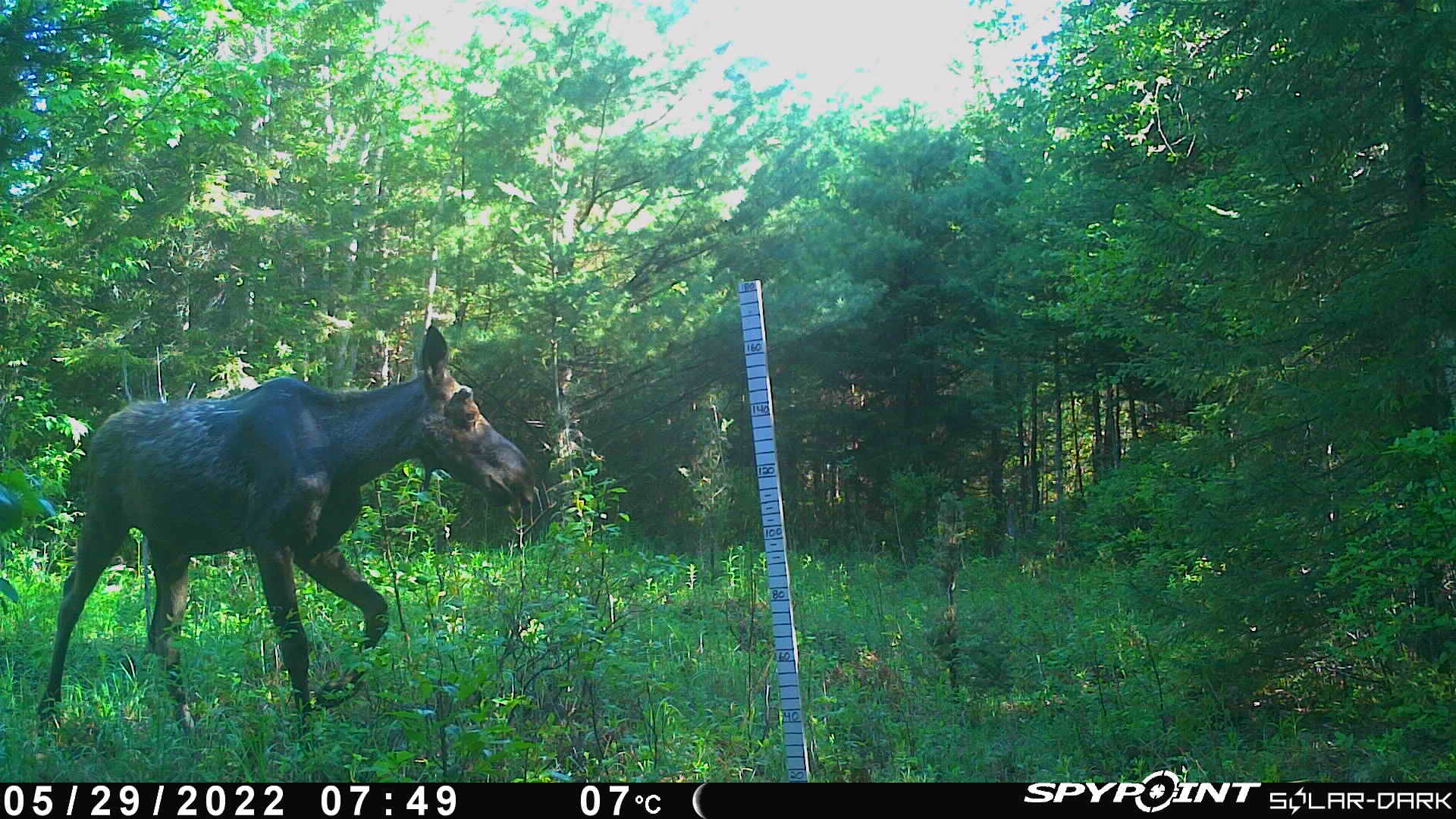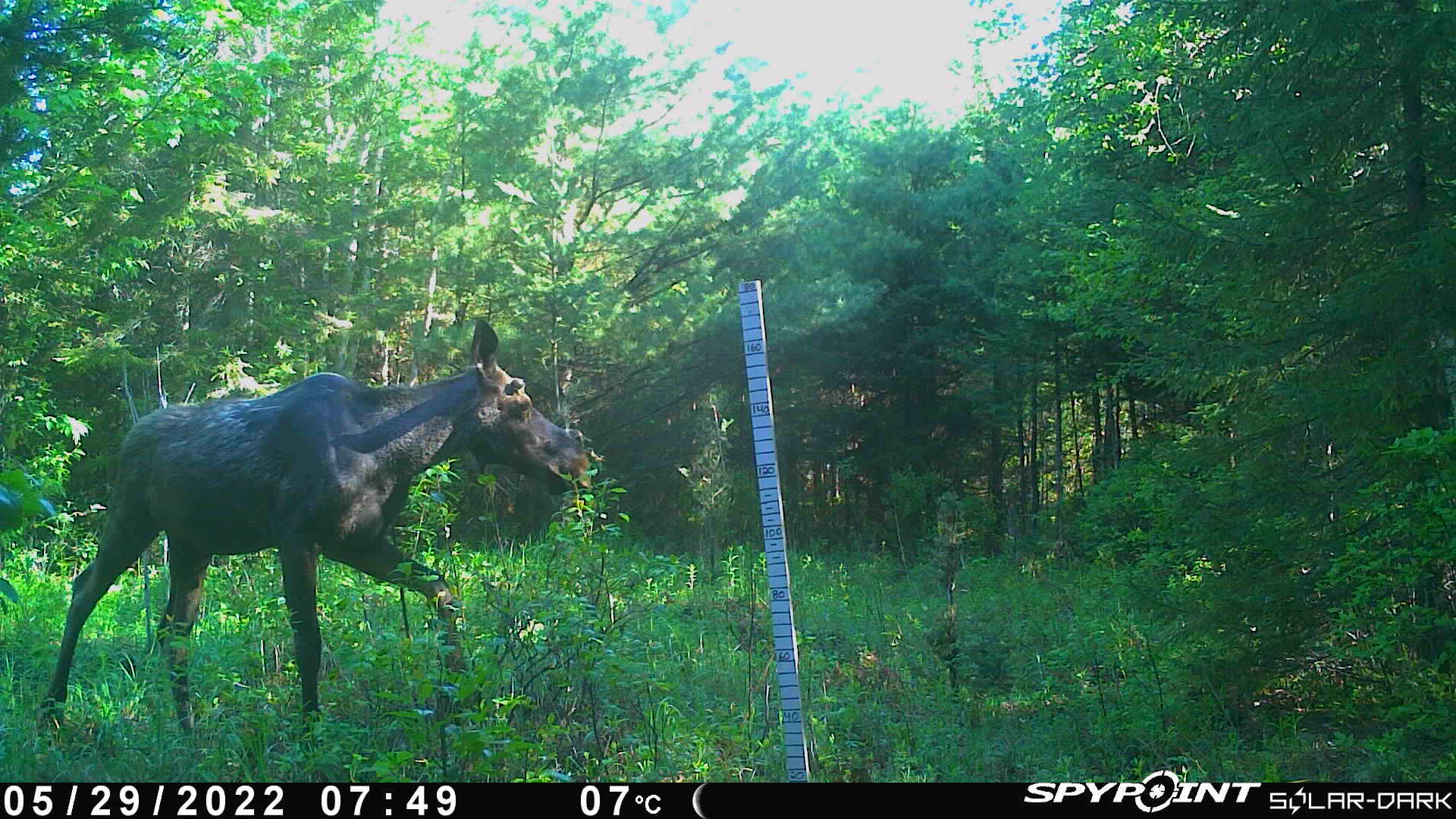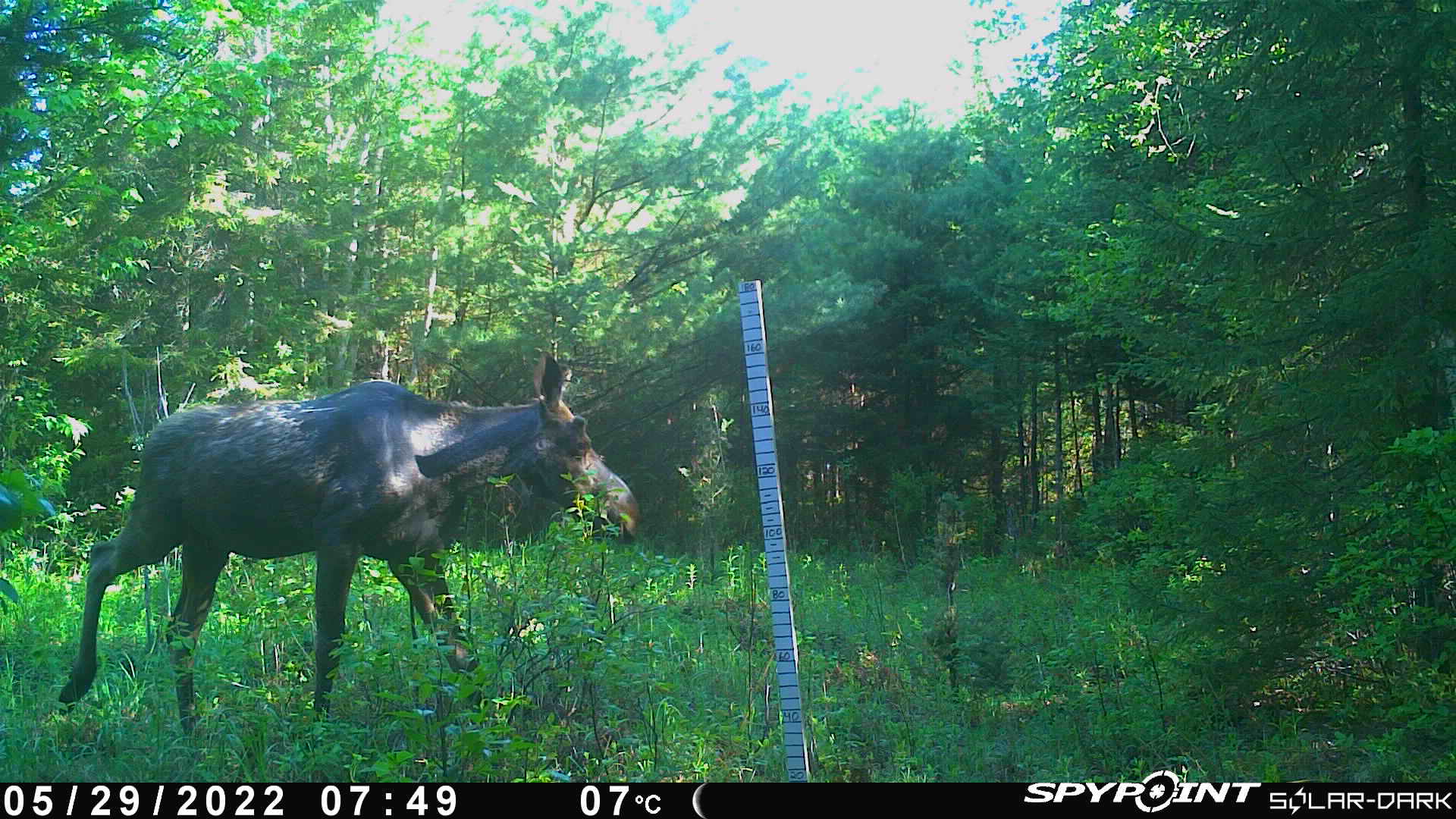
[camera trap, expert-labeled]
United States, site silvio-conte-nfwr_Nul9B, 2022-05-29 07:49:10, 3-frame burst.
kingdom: Animalia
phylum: Chordata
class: Mammalia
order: Artiodactyla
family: Cervidae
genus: Alces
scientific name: Alces alces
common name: moose